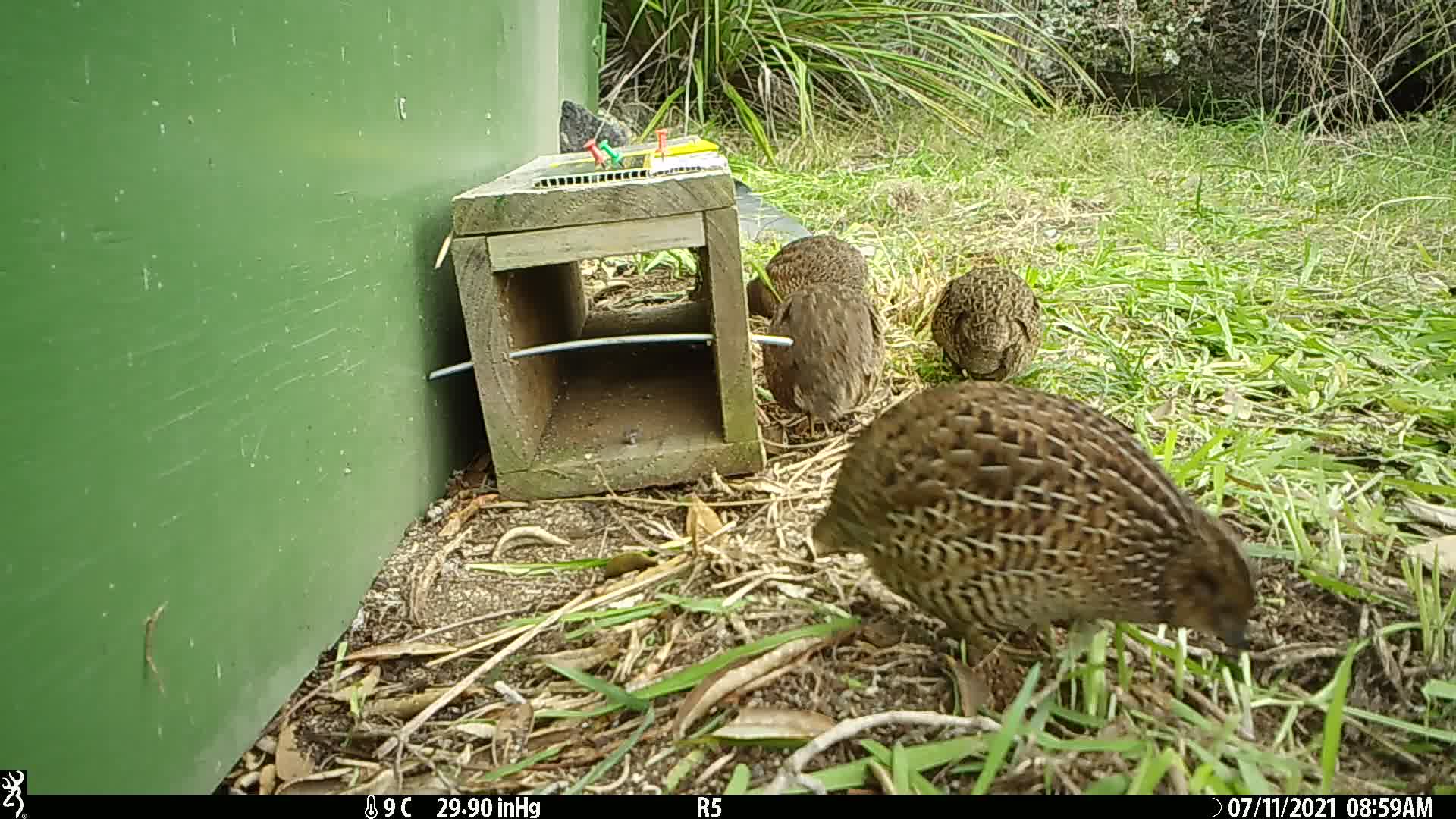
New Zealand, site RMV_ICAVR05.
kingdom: Animalia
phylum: Chordata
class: Aves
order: Galliformes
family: Phasianidae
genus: Synoicus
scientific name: Synoicus ypsilophorus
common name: brown quail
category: quail brown